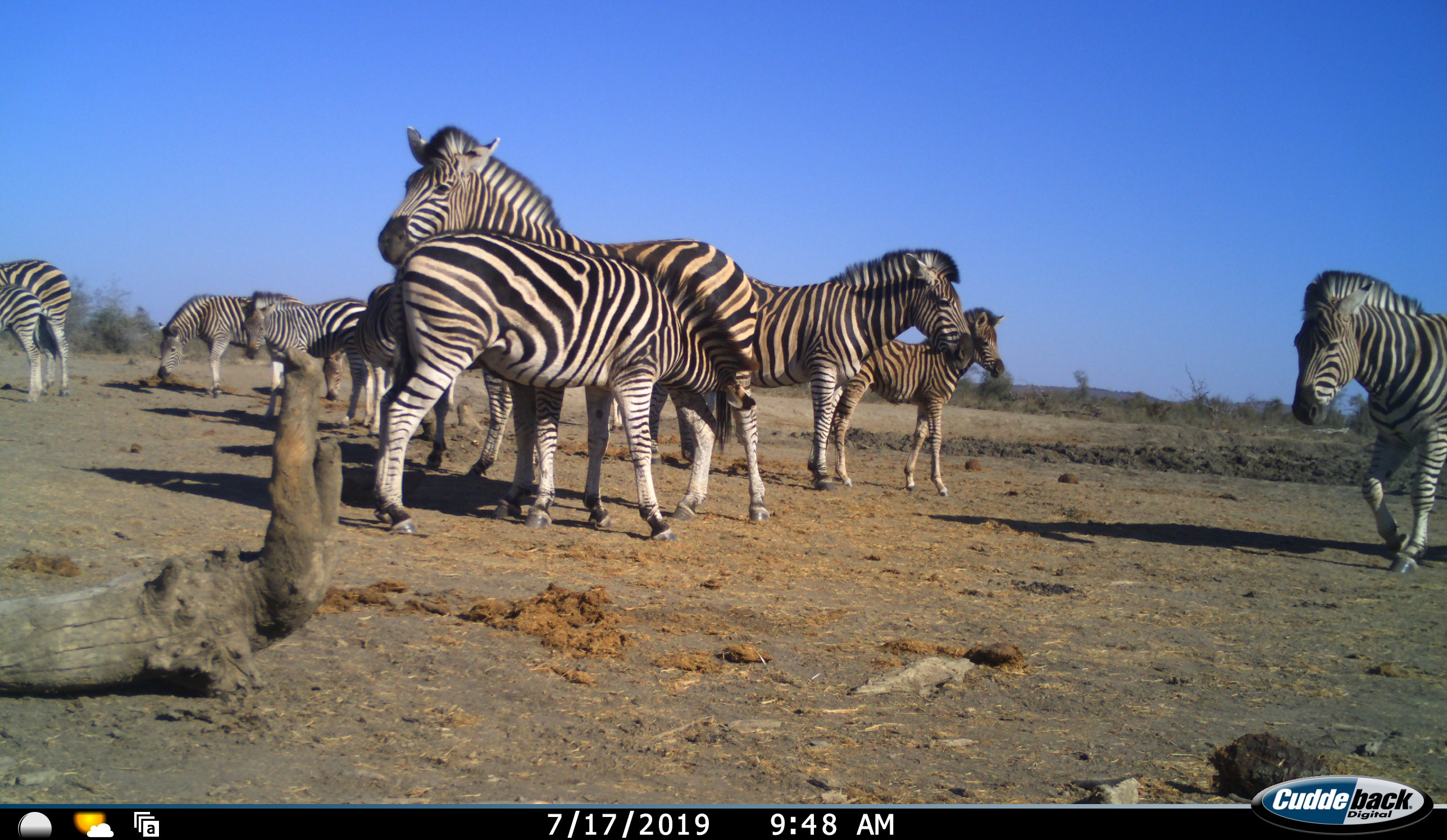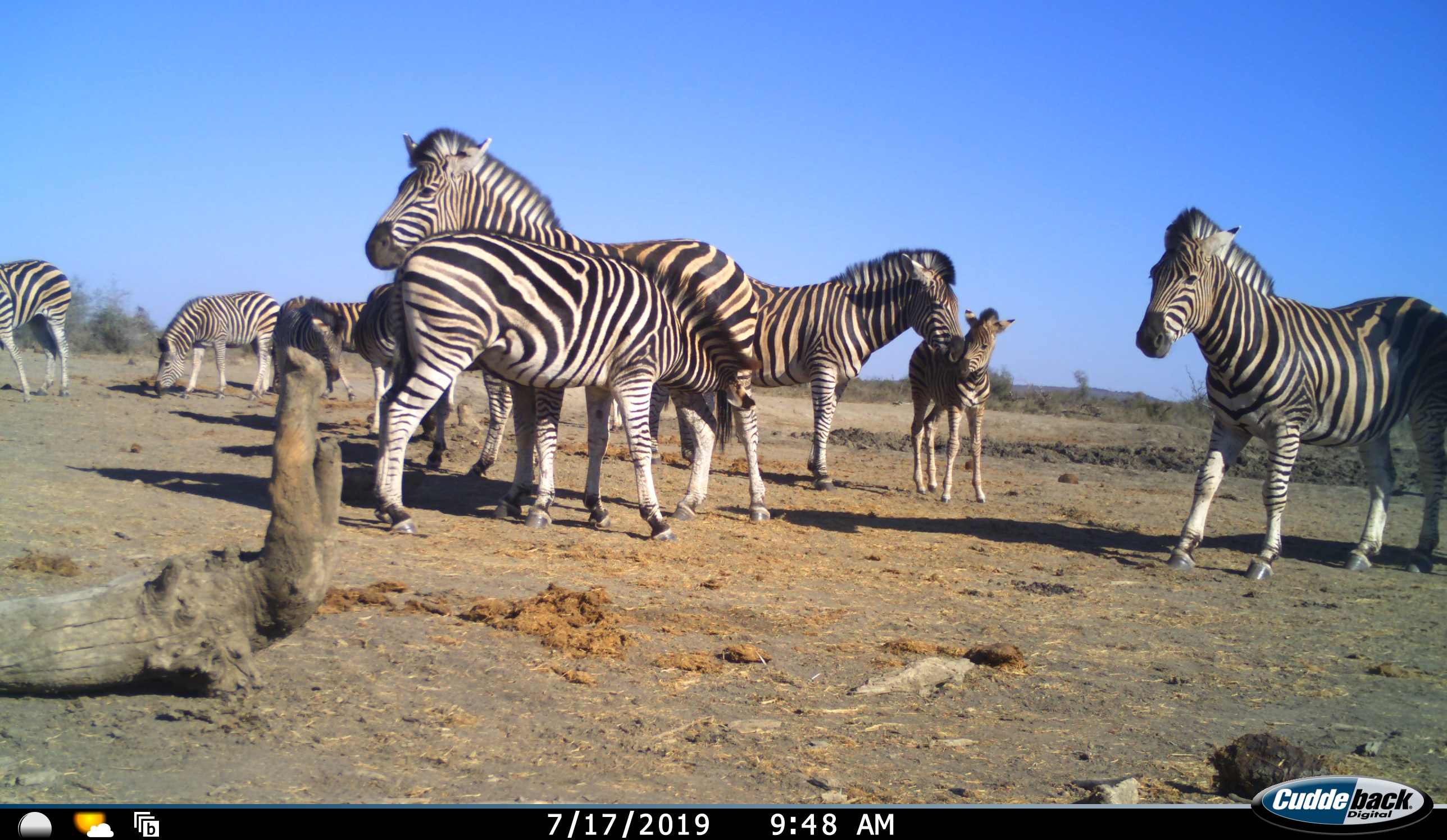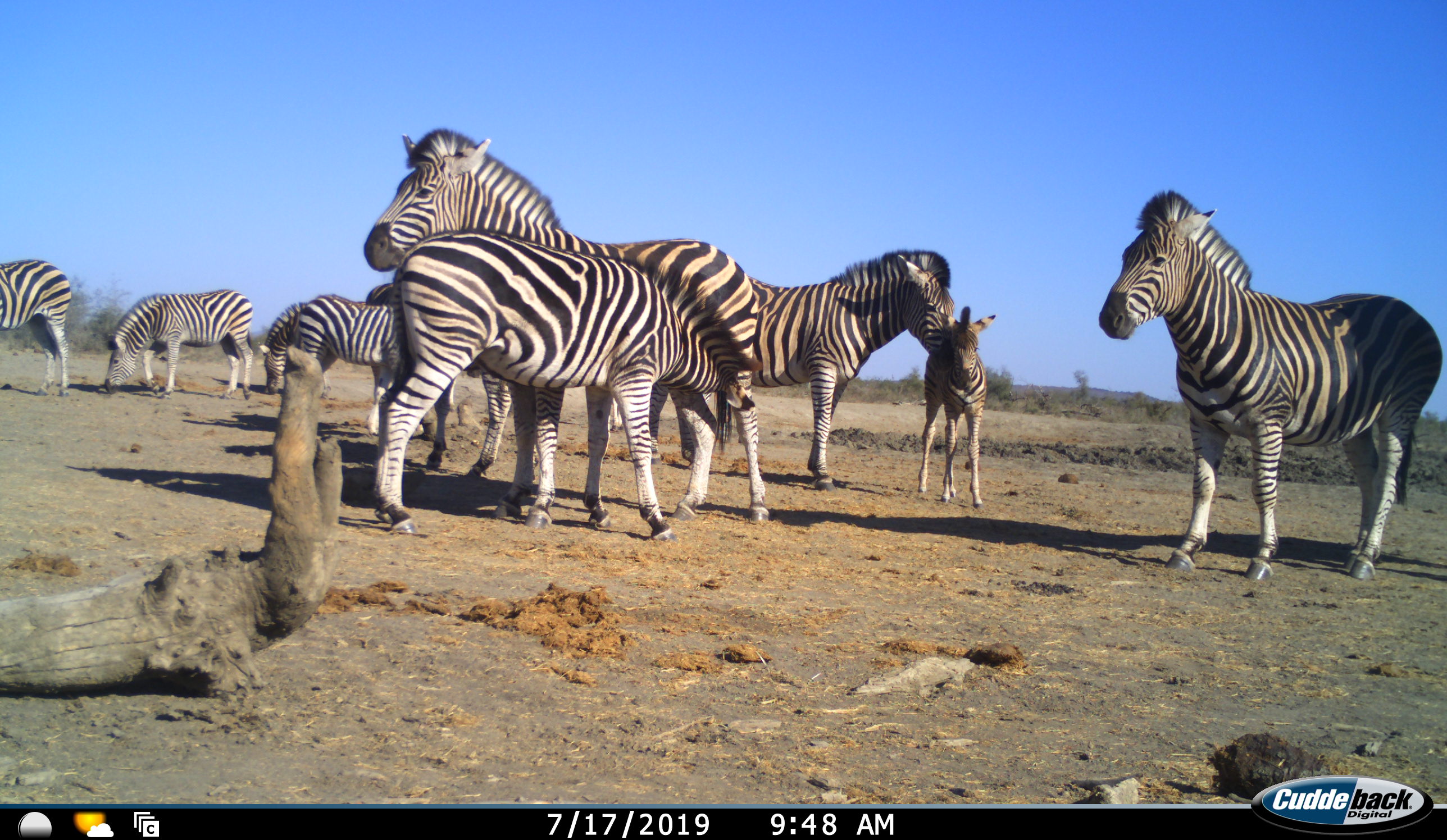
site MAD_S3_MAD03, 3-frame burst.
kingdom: Animalia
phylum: Chordata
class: Mammalia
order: Perissodactyla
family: Equidae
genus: Equus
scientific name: Equus quagga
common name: plains zebra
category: zebraplains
Zebraplains (plains zebra) (Equus quagga), count 10. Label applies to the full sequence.